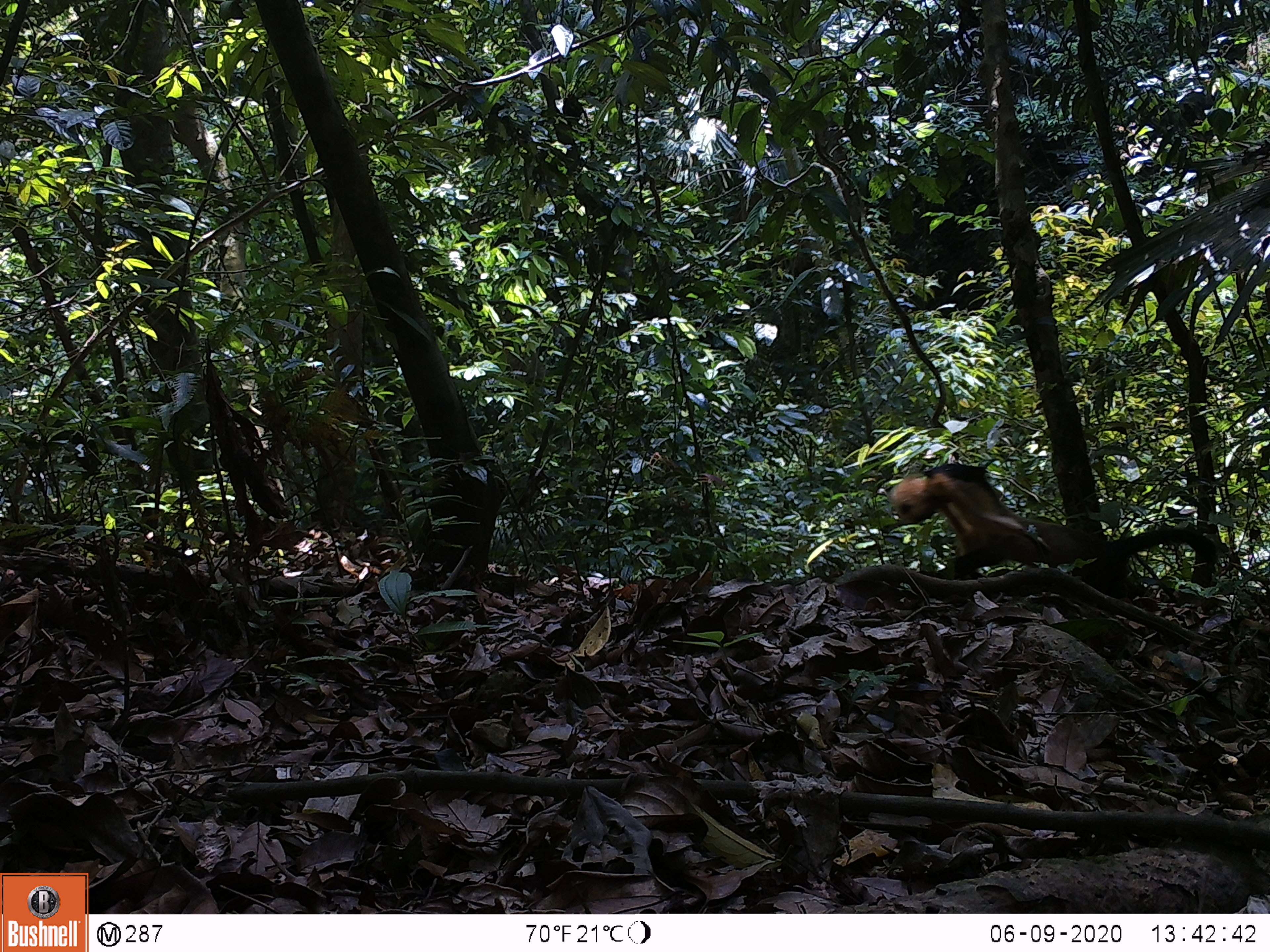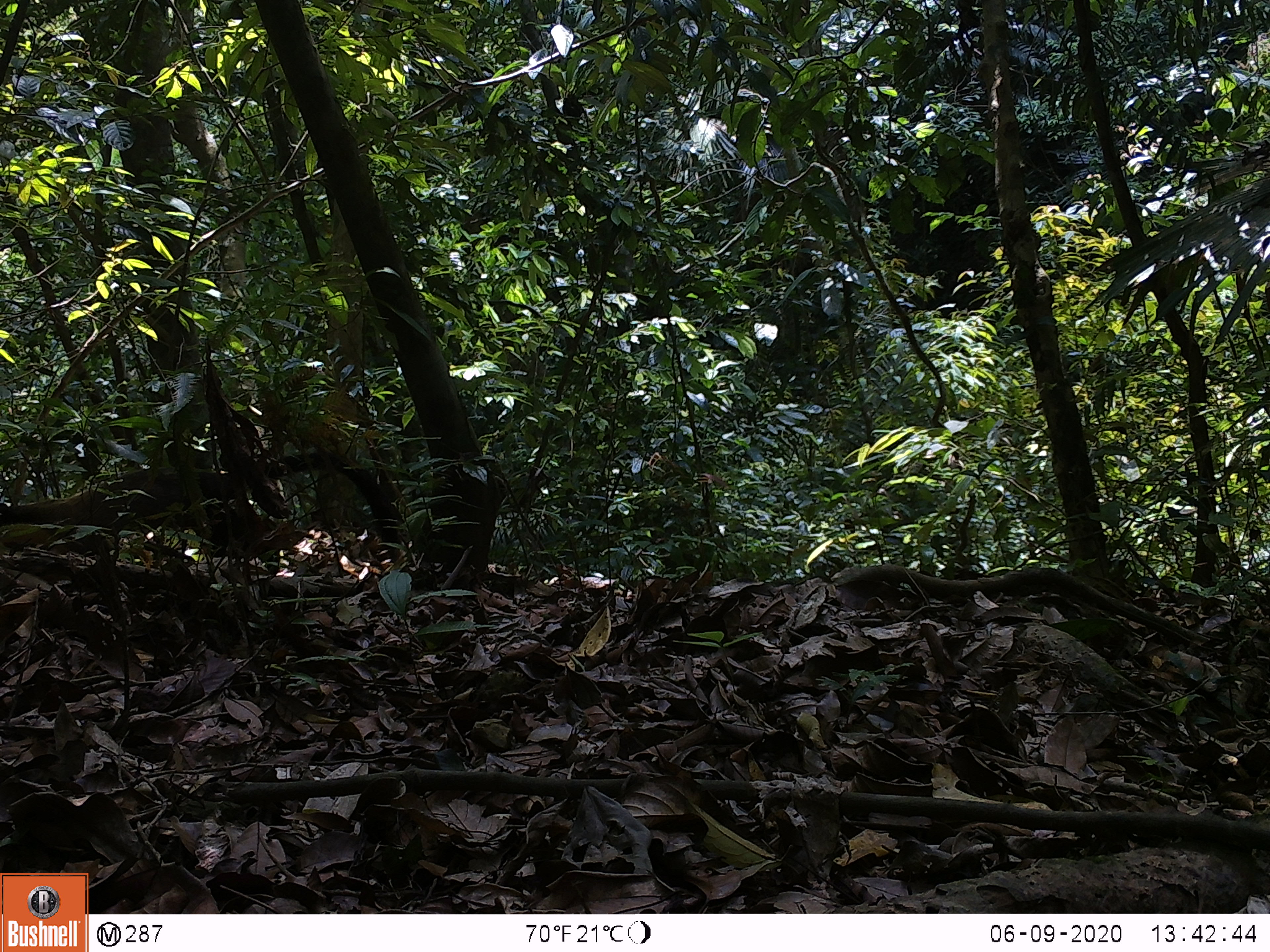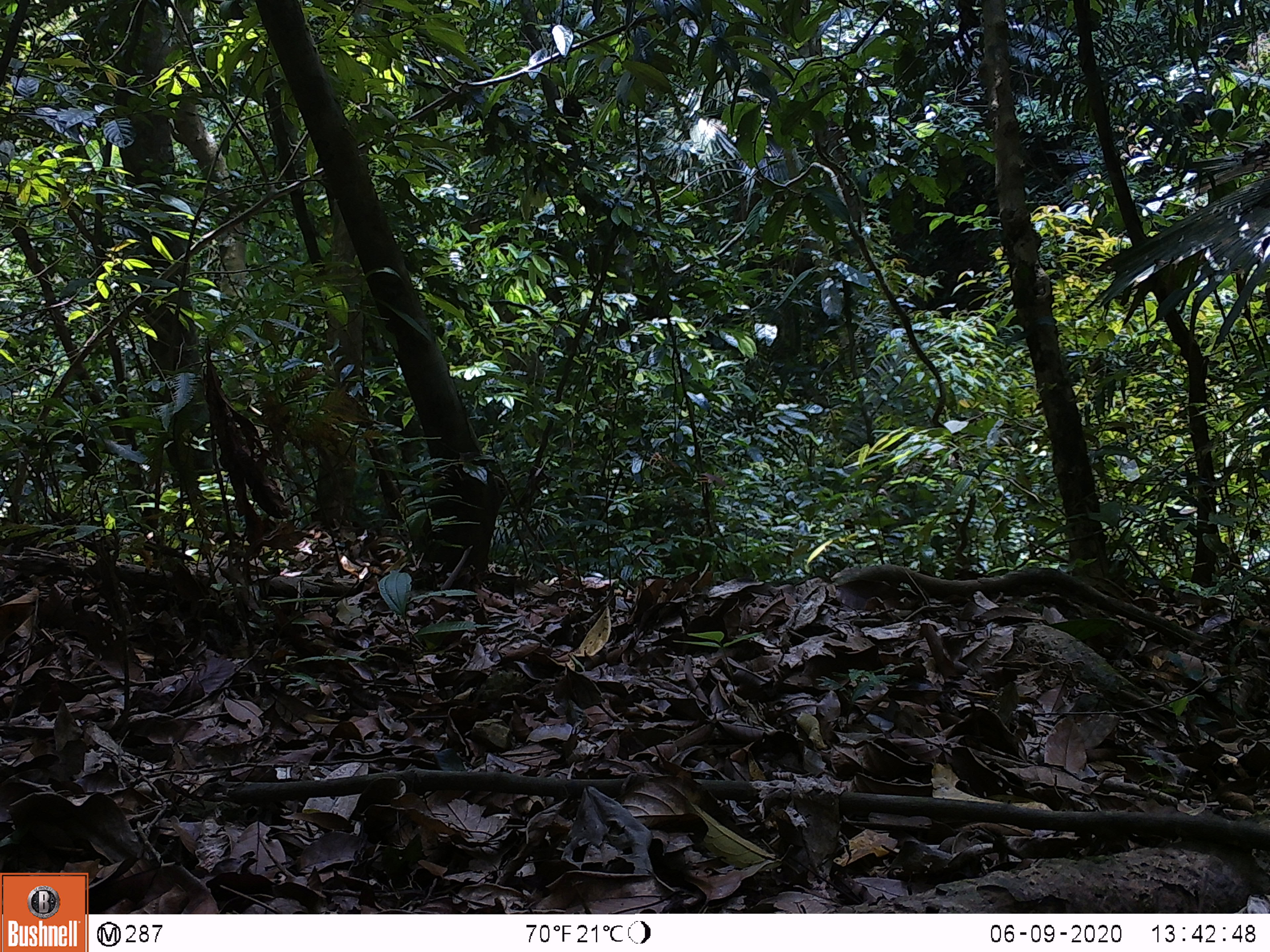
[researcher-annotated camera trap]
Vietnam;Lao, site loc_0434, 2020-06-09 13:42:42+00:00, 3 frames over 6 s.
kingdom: Animalia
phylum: Chordata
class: Mammalia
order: Carnivora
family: Mustelidae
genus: Martes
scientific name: Martes flavigula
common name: yellow-throated marten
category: yellow throated marten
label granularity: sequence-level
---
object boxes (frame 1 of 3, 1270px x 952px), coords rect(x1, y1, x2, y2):
yellow throated marten: rect(888, 463, 1216, 587)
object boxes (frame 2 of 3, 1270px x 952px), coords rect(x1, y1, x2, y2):
yellow throated marten: rect(0, 449, 415, 572)